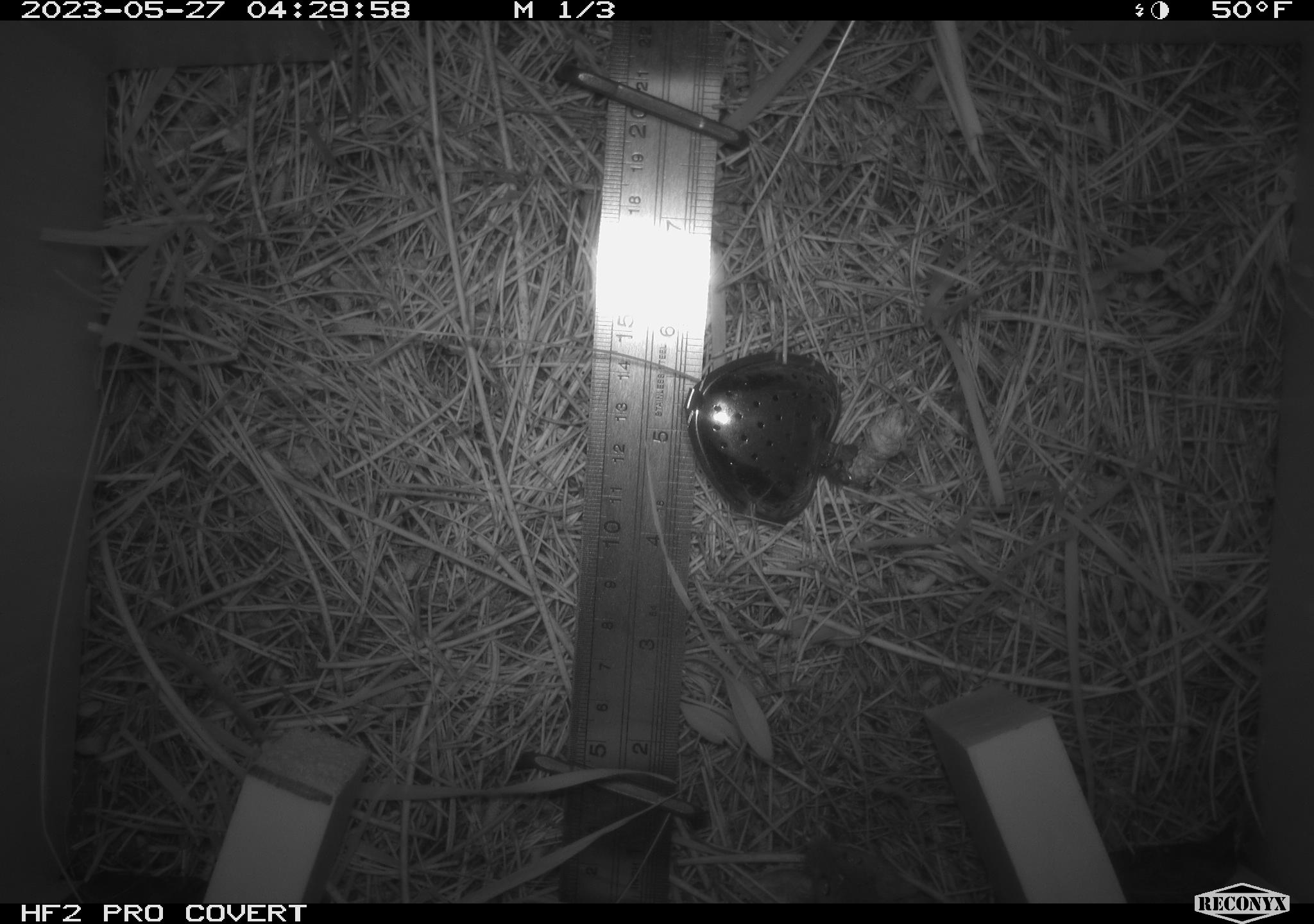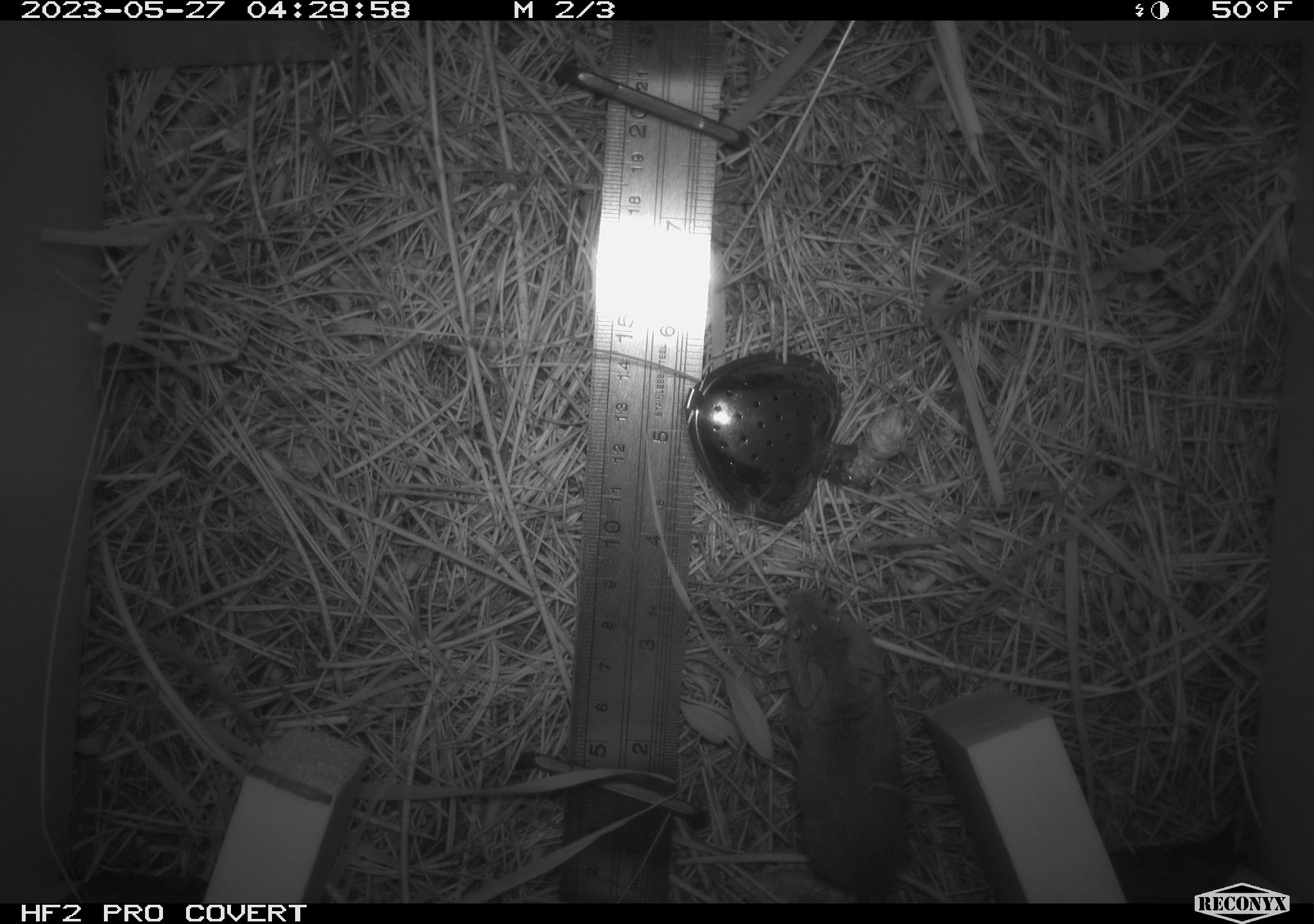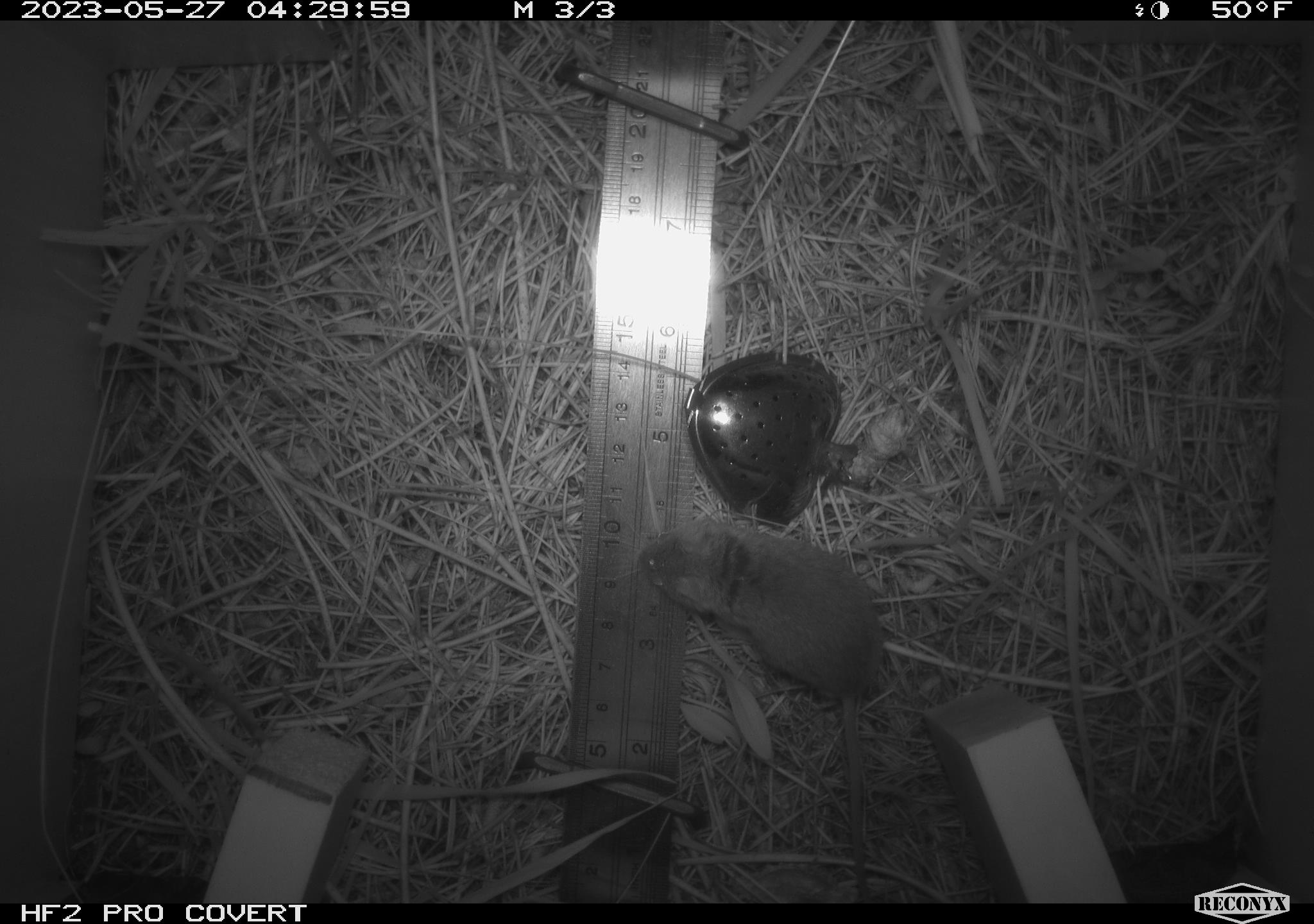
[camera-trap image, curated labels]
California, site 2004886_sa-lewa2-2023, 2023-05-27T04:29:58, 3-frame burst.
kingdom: Animalia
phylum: Chordata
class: Mammalia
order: Rodentia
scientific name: Rodentia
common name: rodent